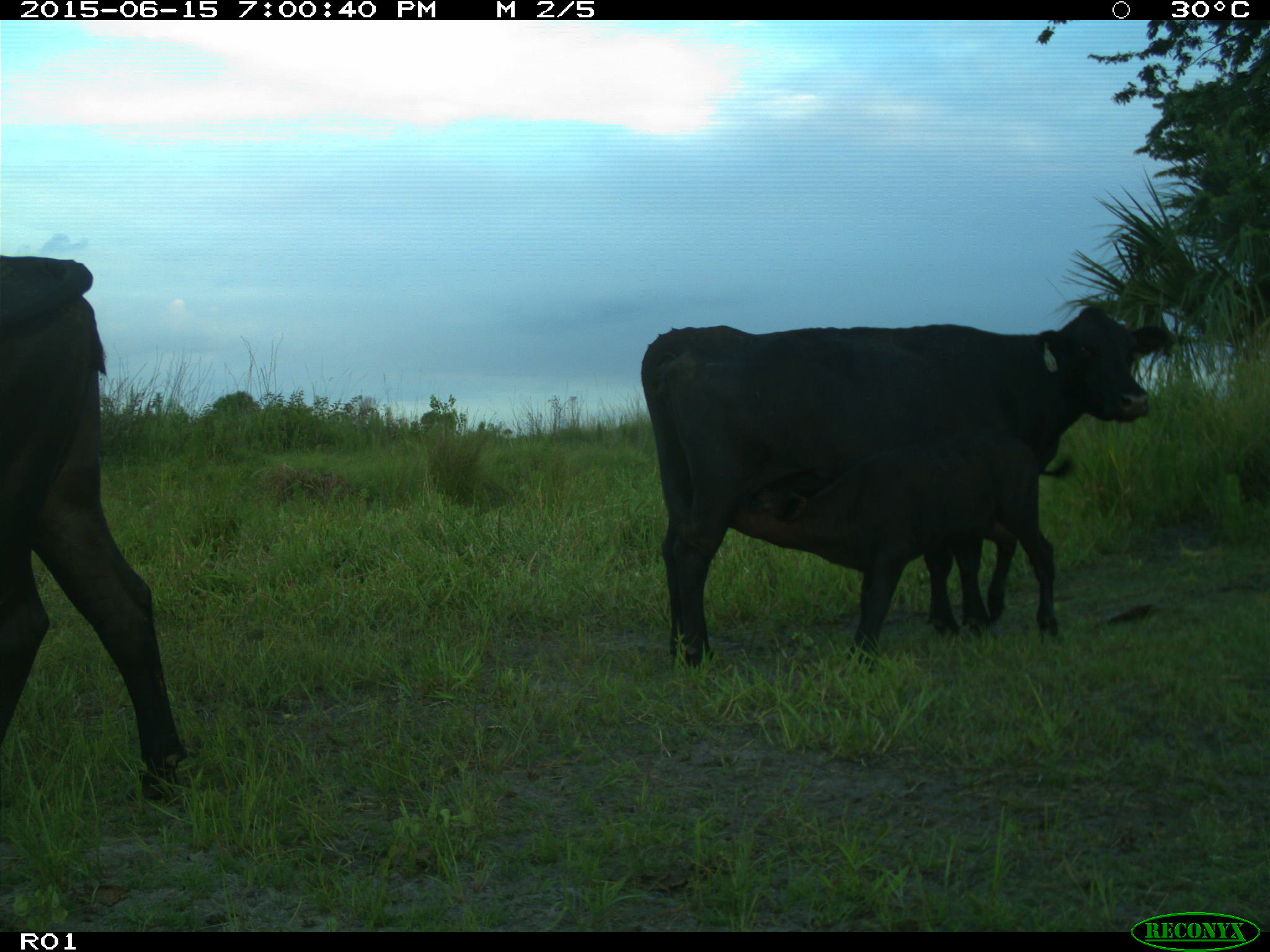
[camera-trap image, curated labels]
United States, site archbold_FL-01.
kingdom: Animalia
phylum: Chordata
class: Mammalia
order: Artiodactyla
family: Bovidae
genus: Bos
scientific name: Bos taurus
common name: domestic cow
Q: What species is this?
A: Bos taurus (domestic cow).